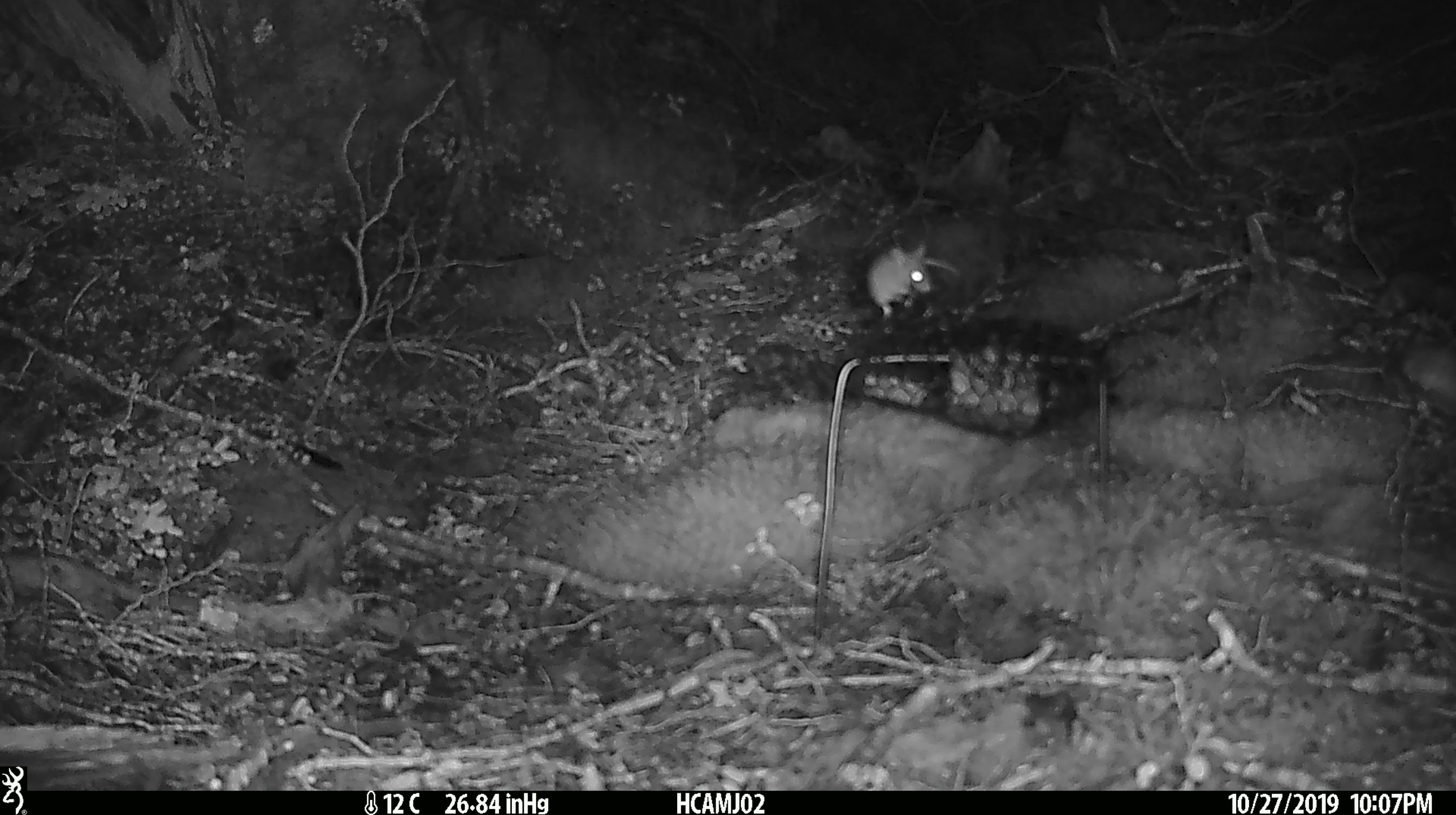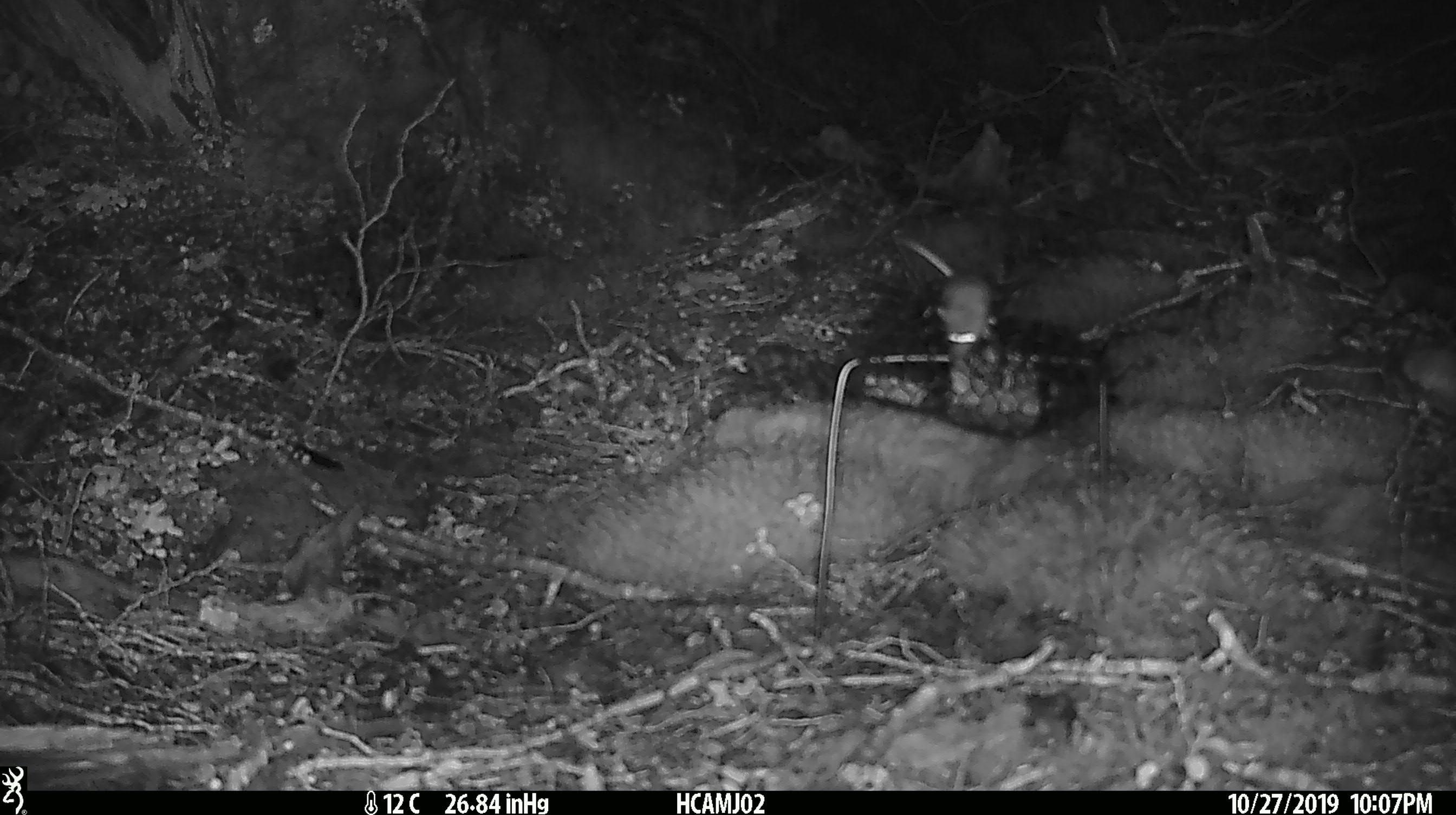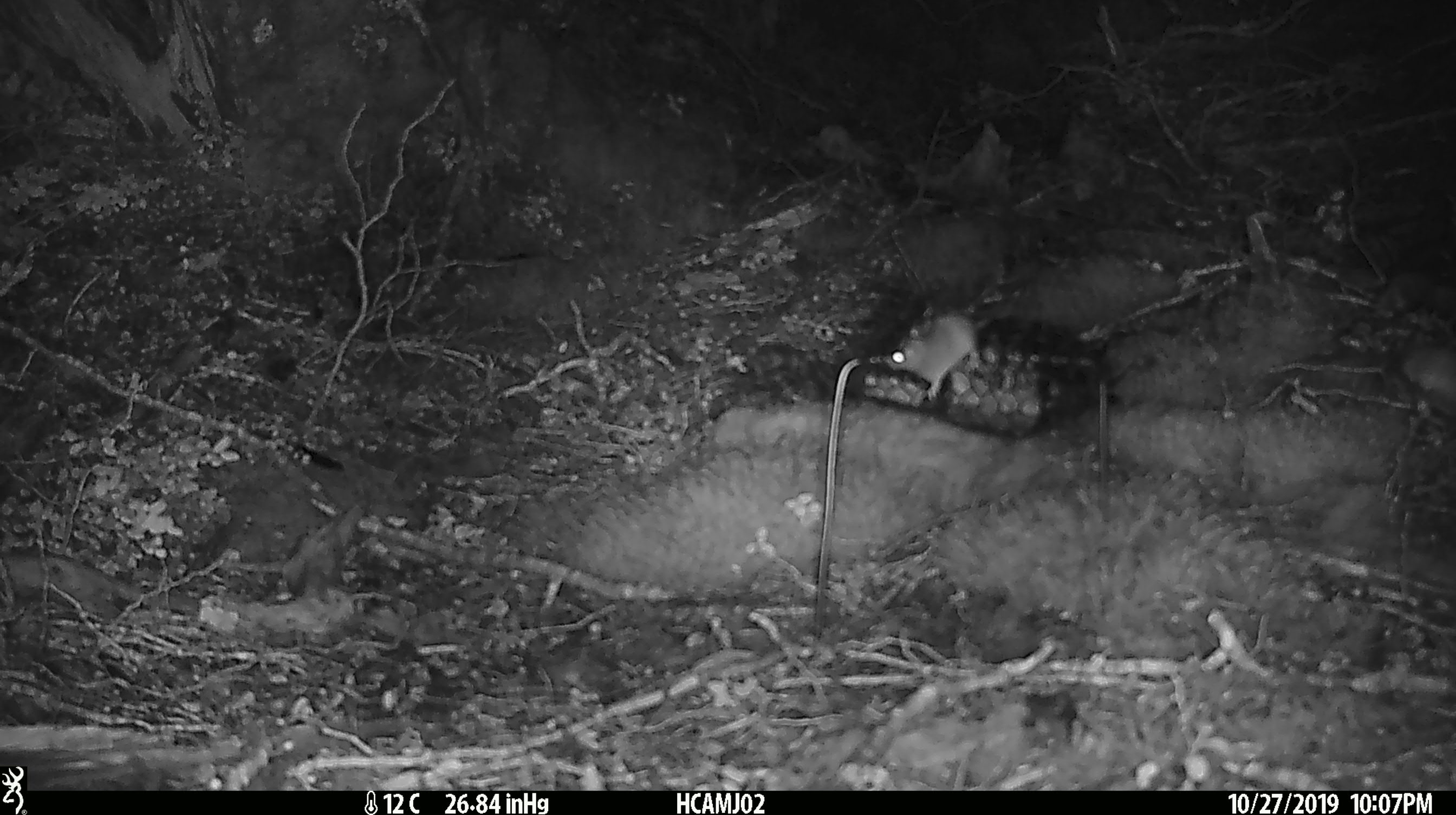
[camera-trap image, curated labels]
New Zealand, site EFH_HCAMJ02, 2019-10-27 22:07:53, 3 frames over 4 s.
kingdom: Animalia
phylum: Chordata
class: Mammalia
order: Rodentia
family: Muridae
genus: Mus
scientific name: Mus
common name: mouse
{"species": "mouse (Mus)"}